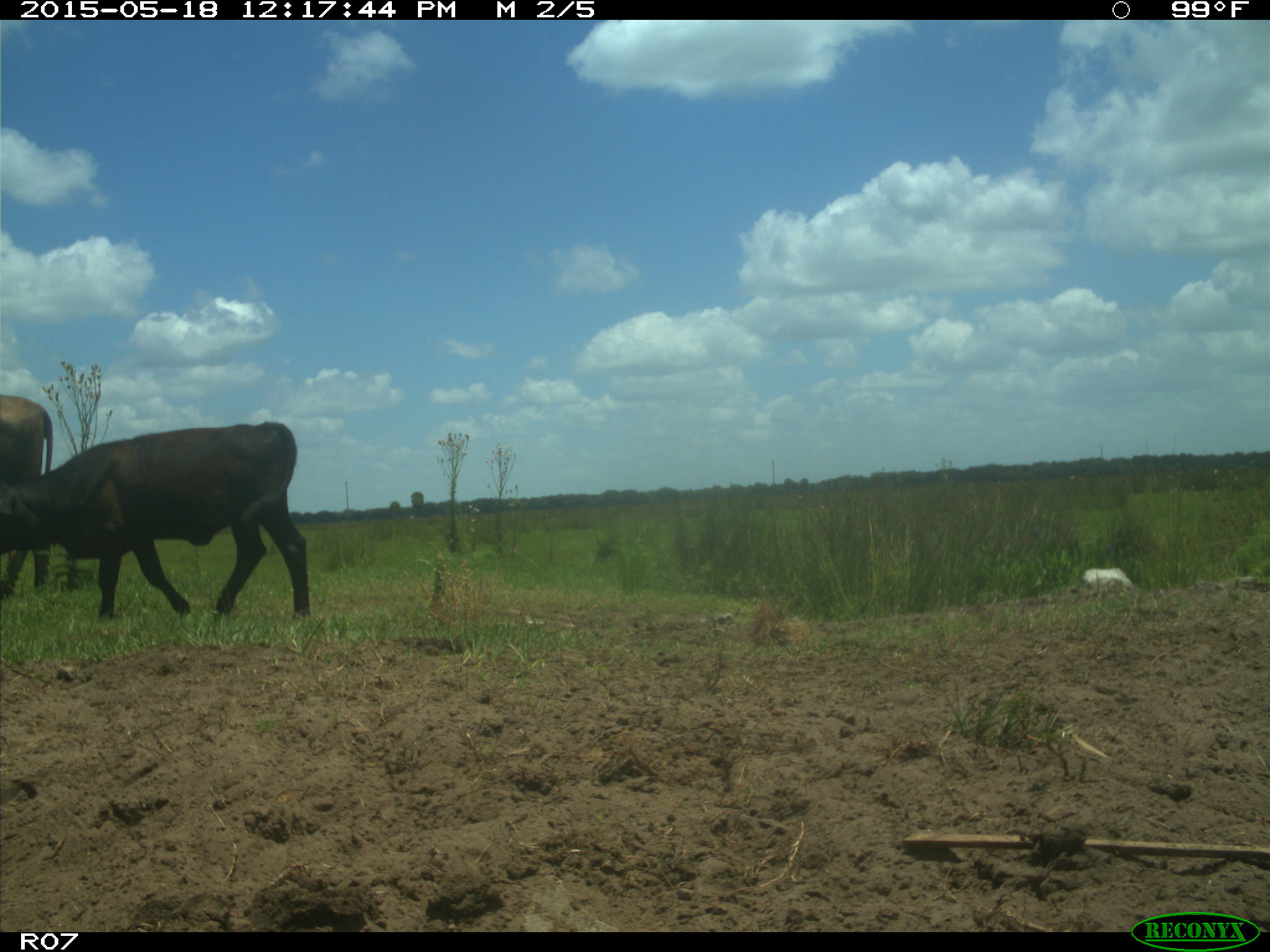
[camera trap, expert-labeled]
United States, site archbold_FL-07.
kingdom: Animalia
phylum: Chordata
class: Mammalia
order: Artiodactyla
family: Bovidae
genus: Bos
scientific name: Bos taurus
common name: domestic cow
Bos taurus (domestic cow).